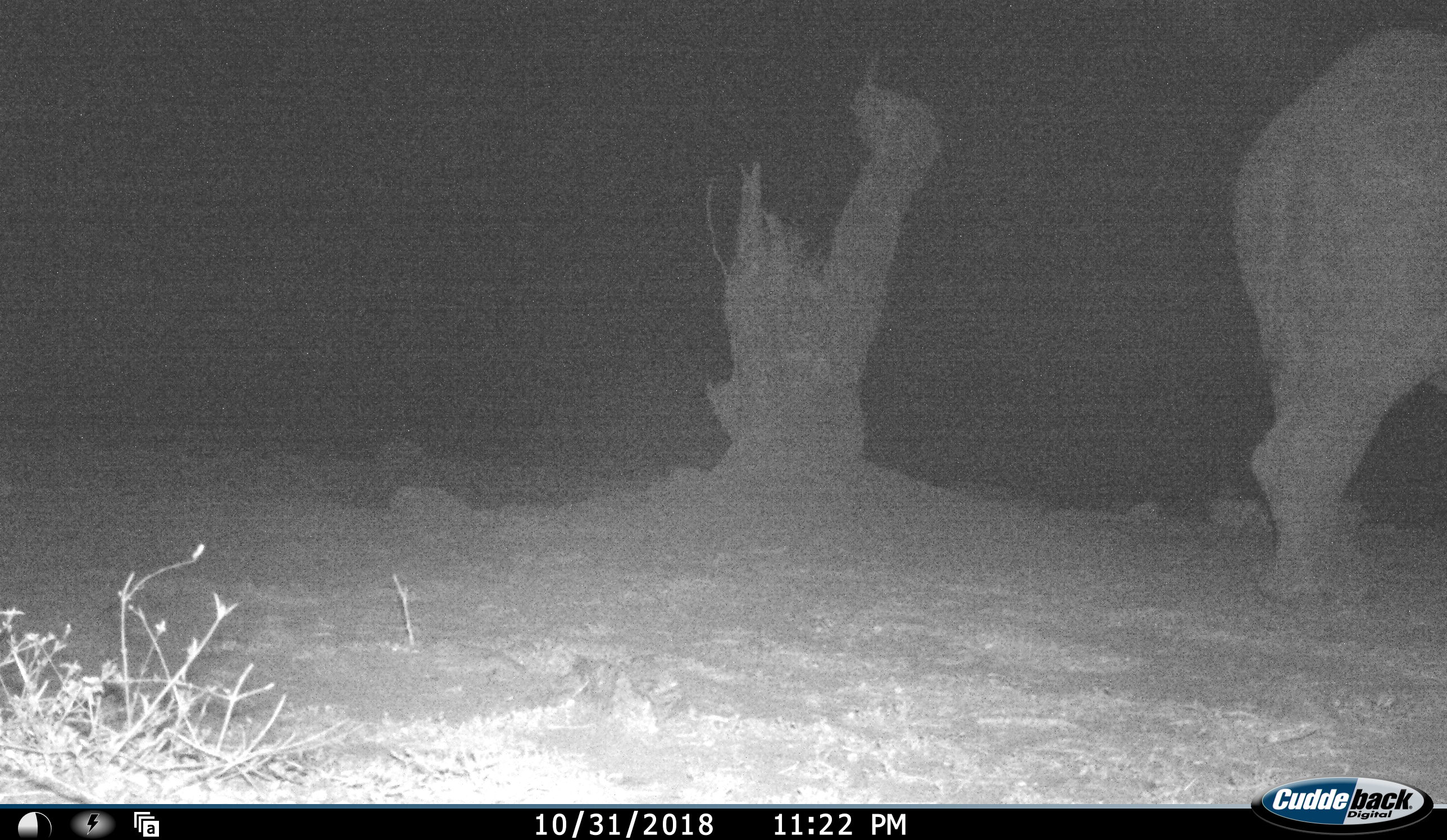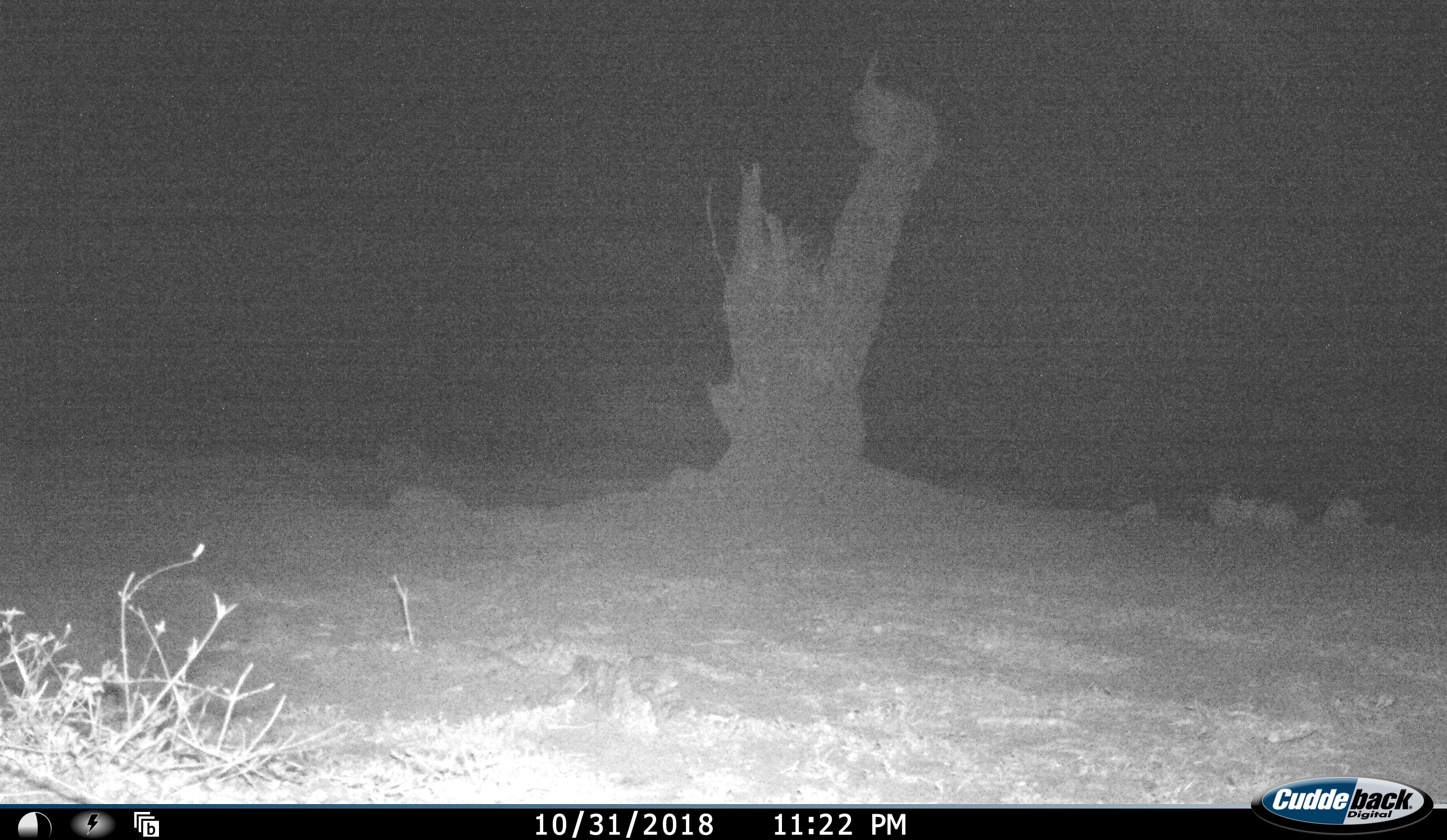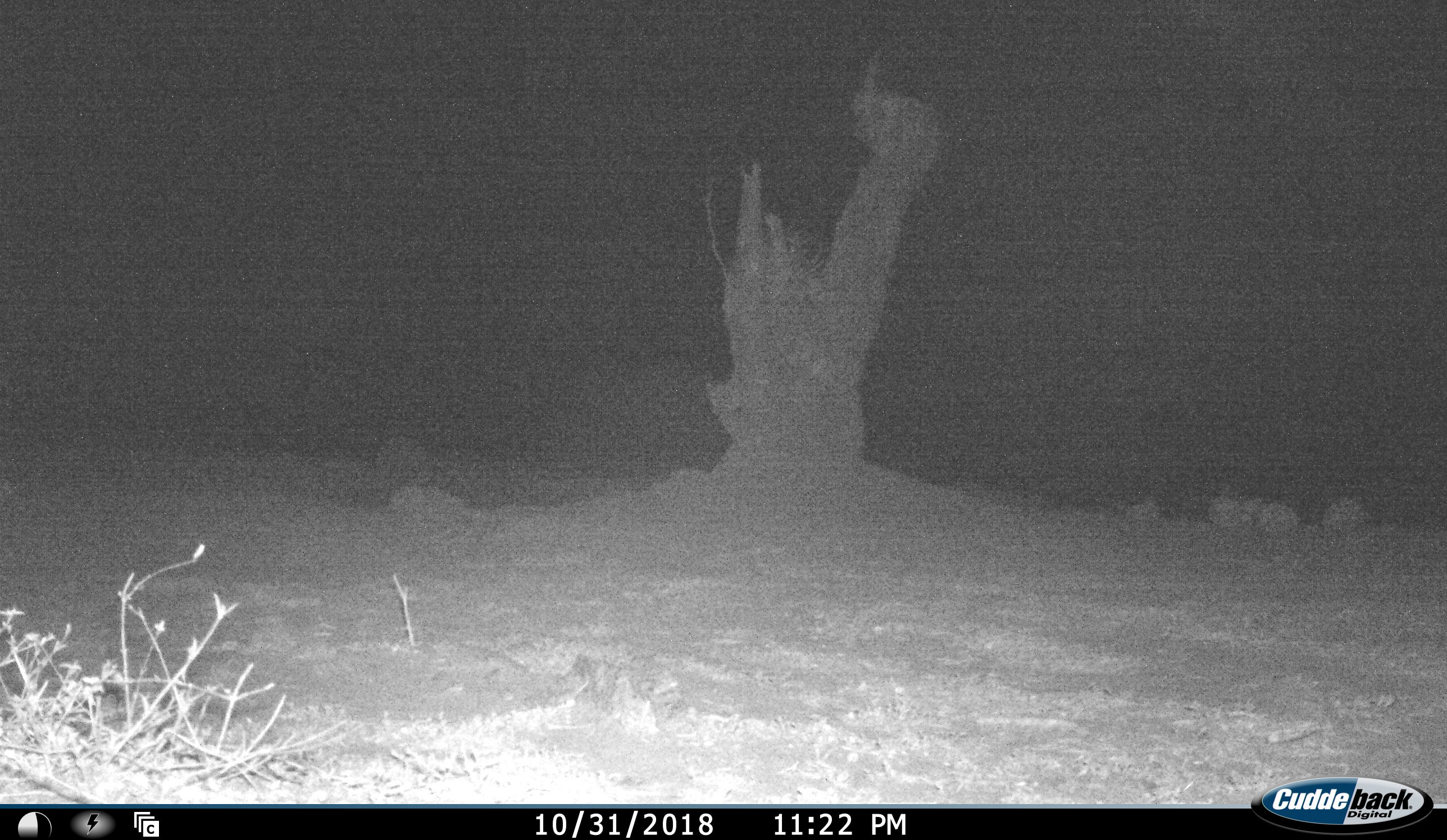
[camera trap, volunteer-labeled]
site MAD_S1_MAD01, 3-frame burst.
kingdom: Animalia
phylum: Chordata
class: Mammalia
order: Proboscidea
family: Elephantidae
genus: Loxodonta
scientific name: Loxodonta africana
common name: african bush elephant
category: elephant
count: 1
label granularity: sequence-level